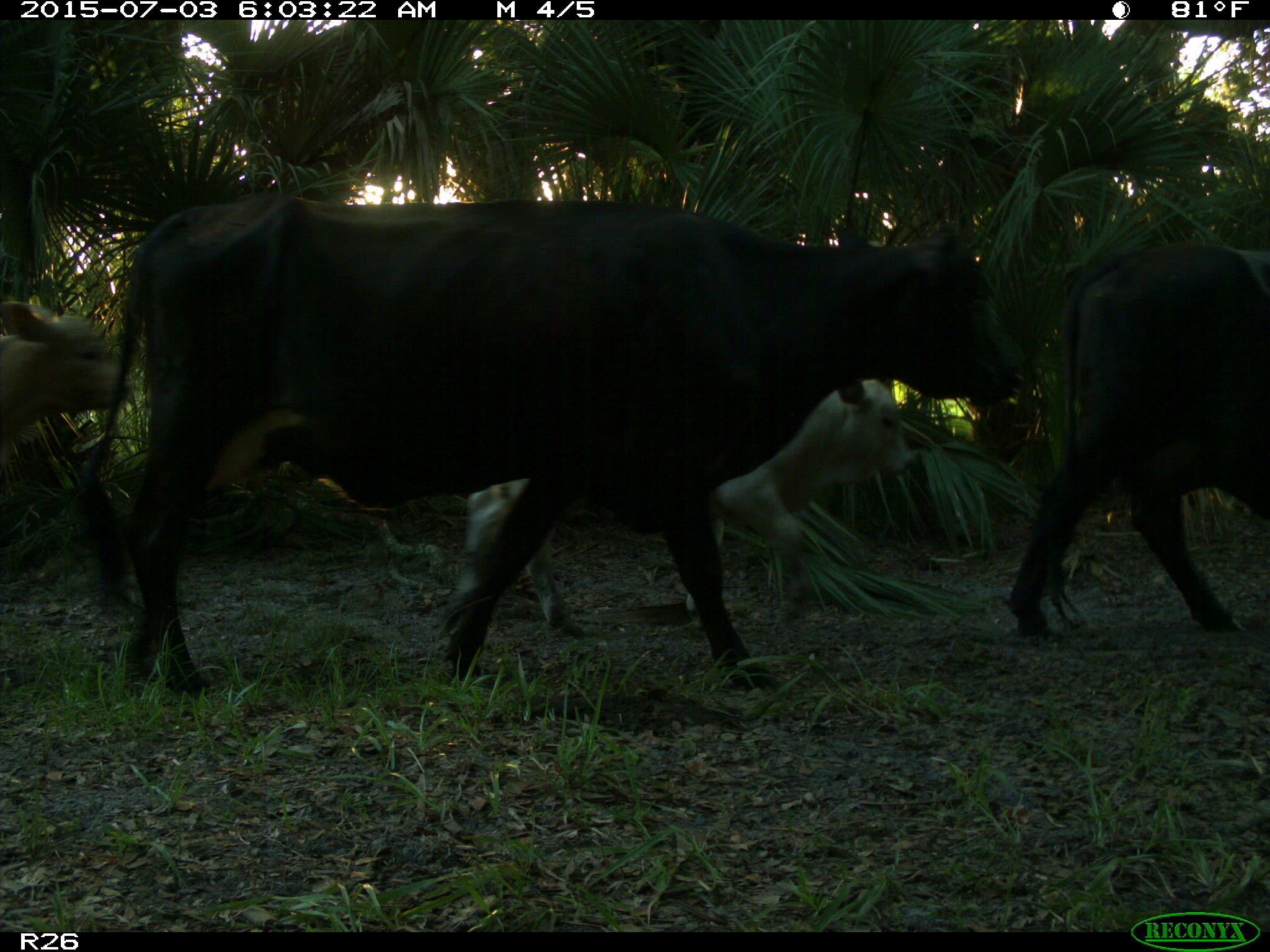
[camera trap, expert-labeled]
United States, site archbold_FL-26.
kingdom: Animalia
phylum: Chordata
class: Mammalia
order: Artiodactyla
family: Bovidae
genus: Bos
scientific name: Bos taurus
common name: domestic cow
Bos taurus (domestic cow).